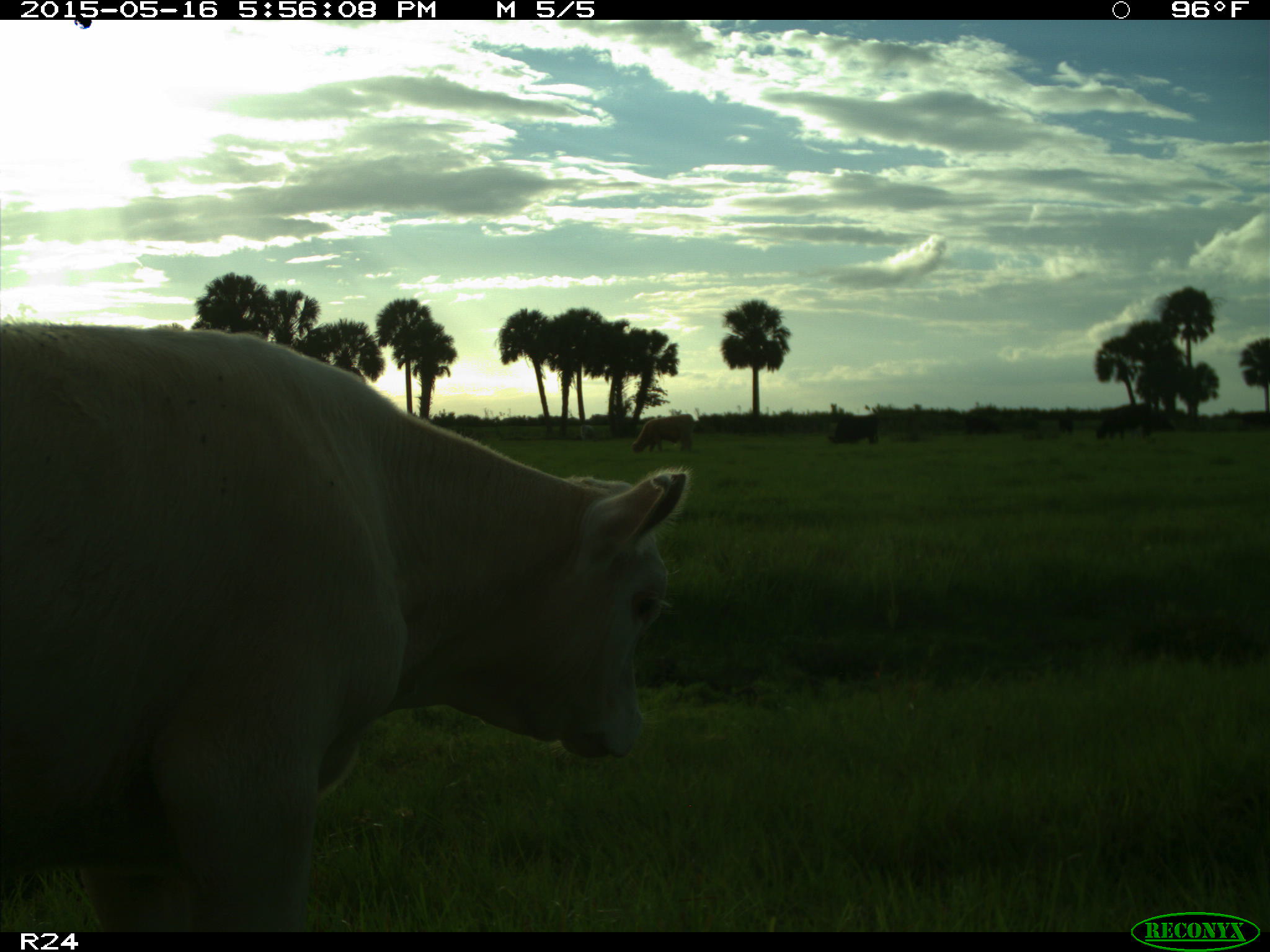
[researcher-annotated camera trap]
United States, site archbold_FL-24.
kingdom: Animalia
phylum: Chordata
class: Mammalia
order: Artiodactyla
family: Bovidae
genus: Bos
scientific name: Bos taurus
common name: domestic cow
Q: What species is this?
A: Bos taurus (domestic cow).